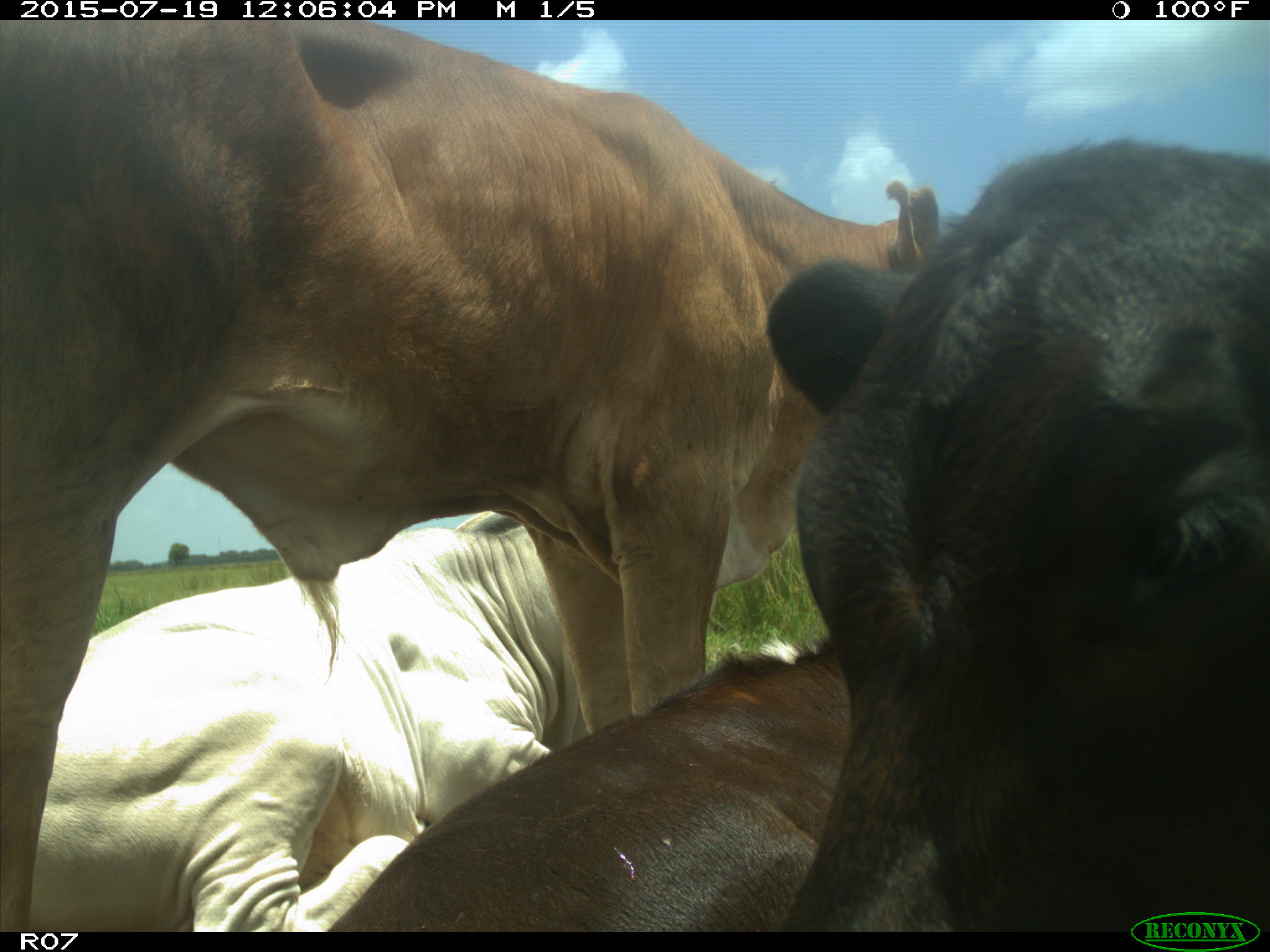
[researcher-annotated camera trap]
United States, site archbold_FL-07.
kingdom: Animalia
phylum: Chordata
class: Mammalia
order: Artiodactyla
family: Bovidae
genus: Bos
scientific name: Bos taurus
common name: domestic cow